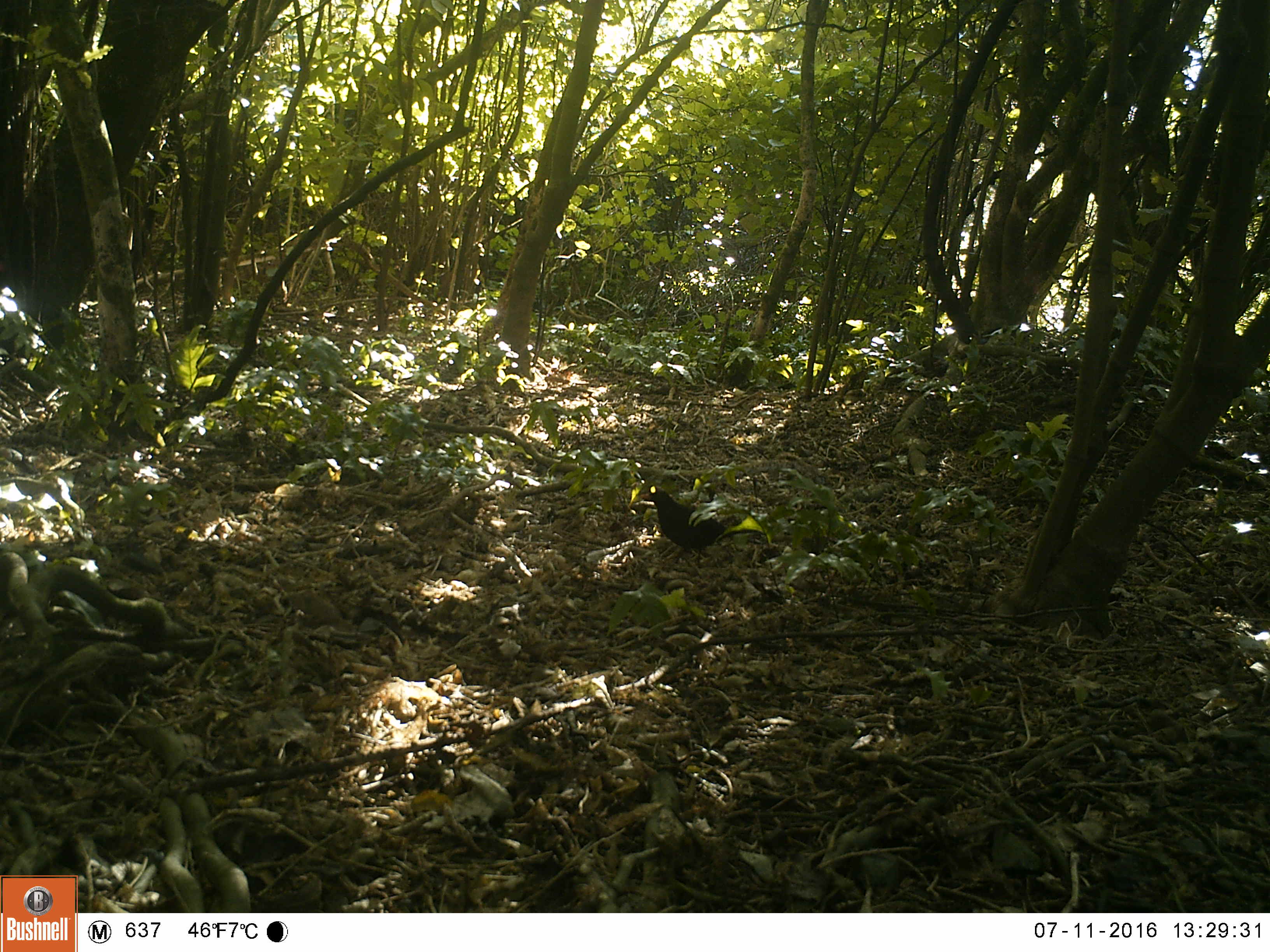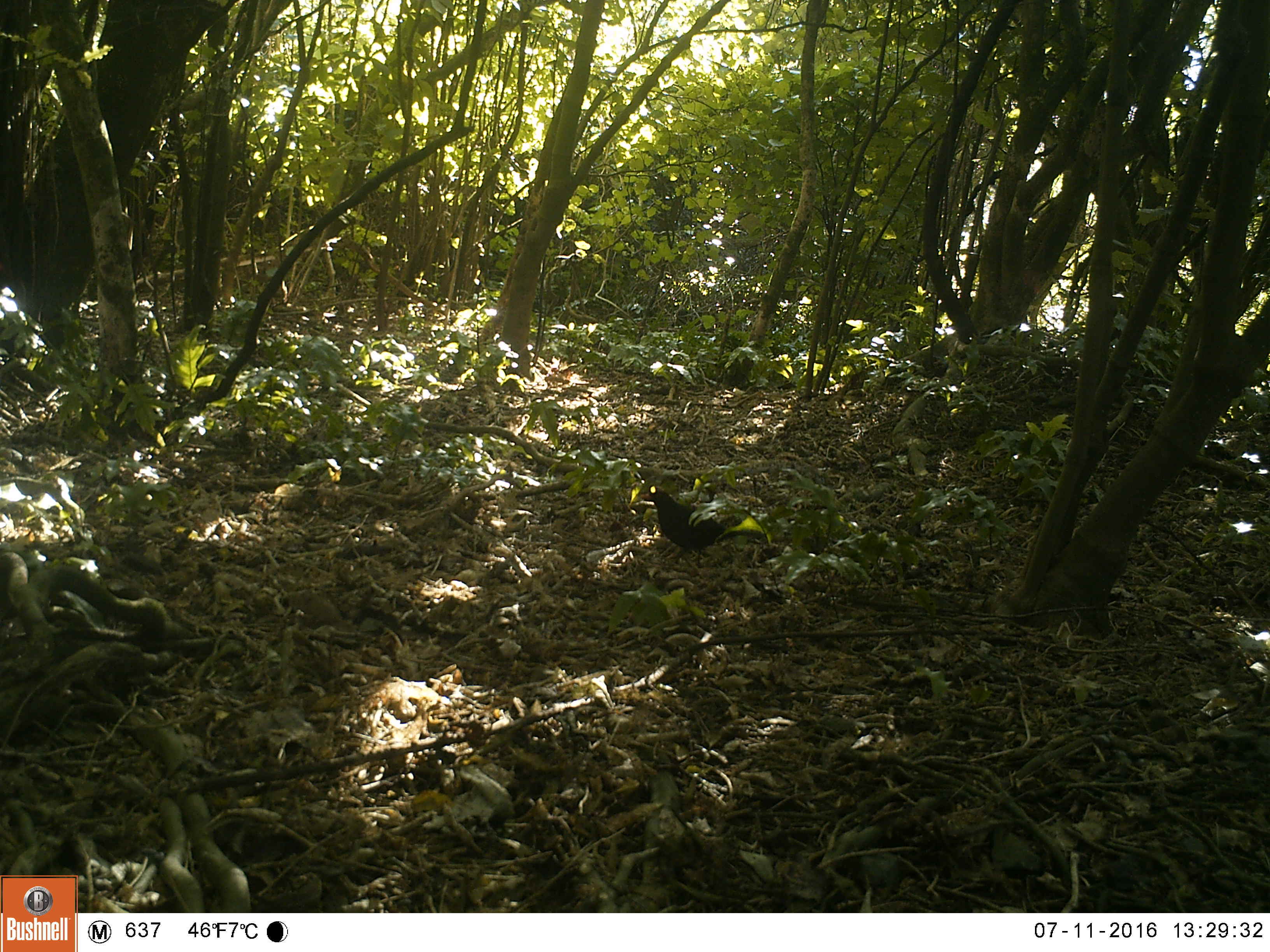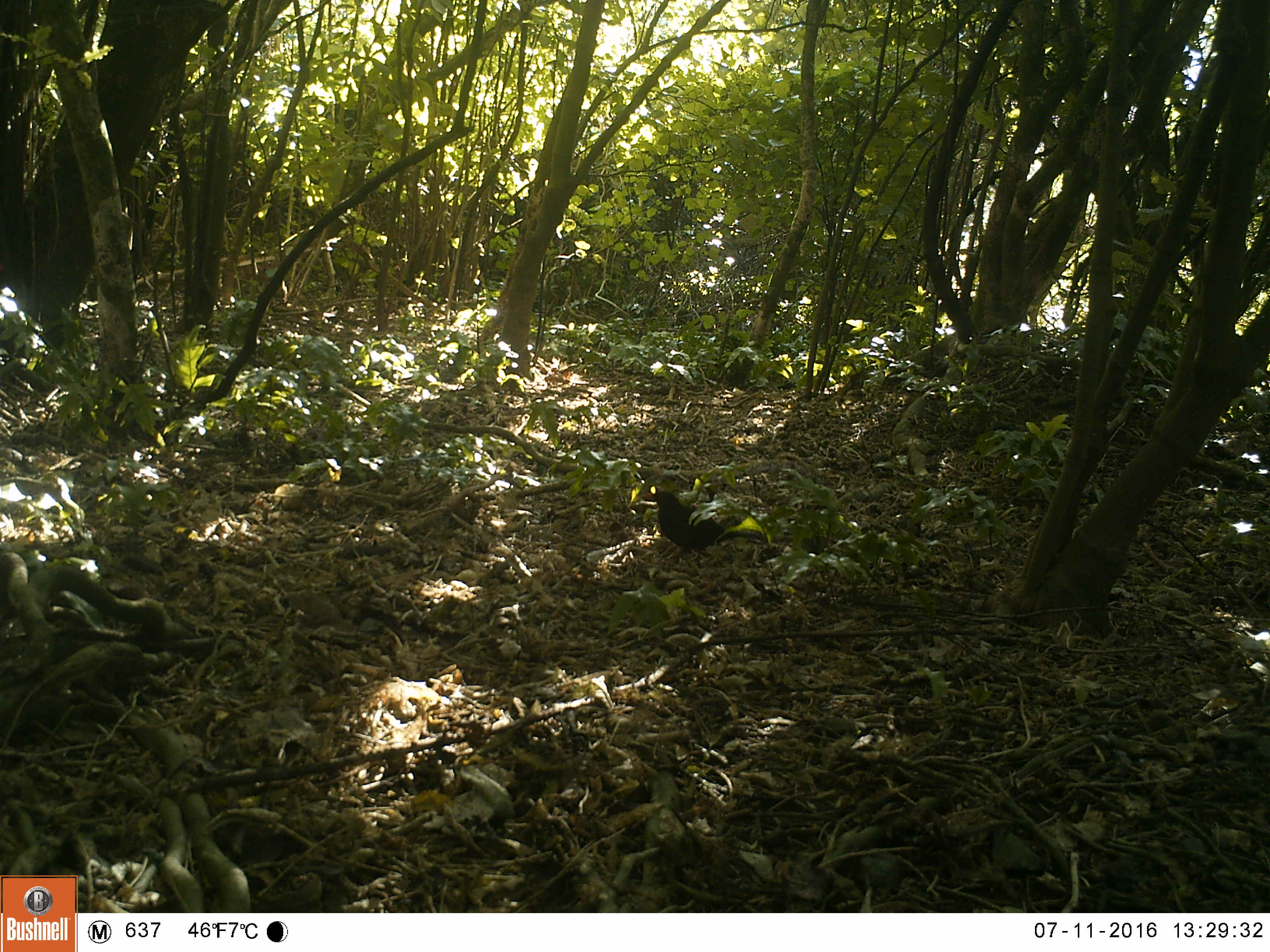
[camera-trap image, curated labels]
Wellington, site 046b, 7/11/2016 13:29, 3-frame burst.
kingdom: Animalia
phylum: Chordata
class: Aves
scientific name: Aves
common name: bird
Bird (Aves).